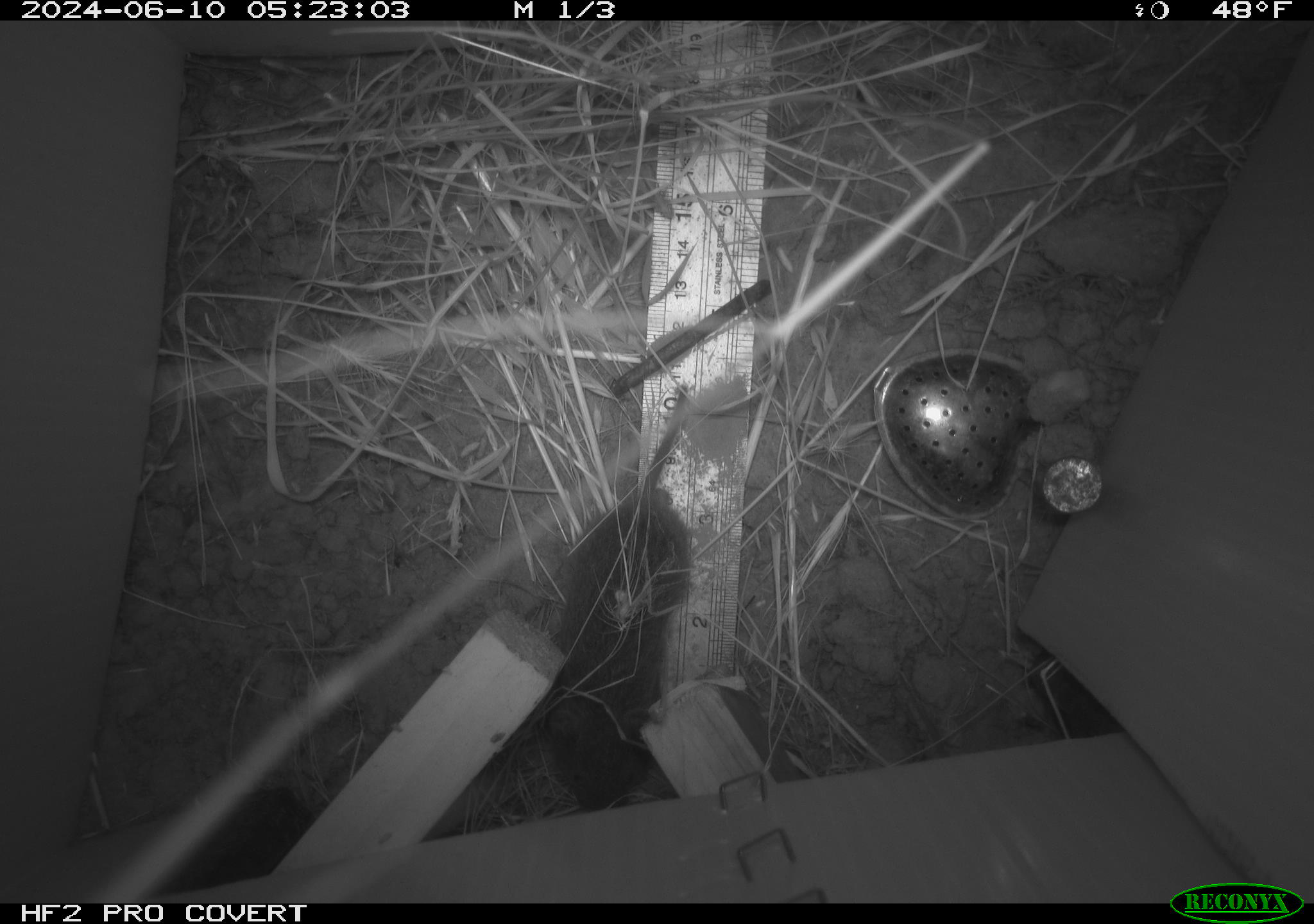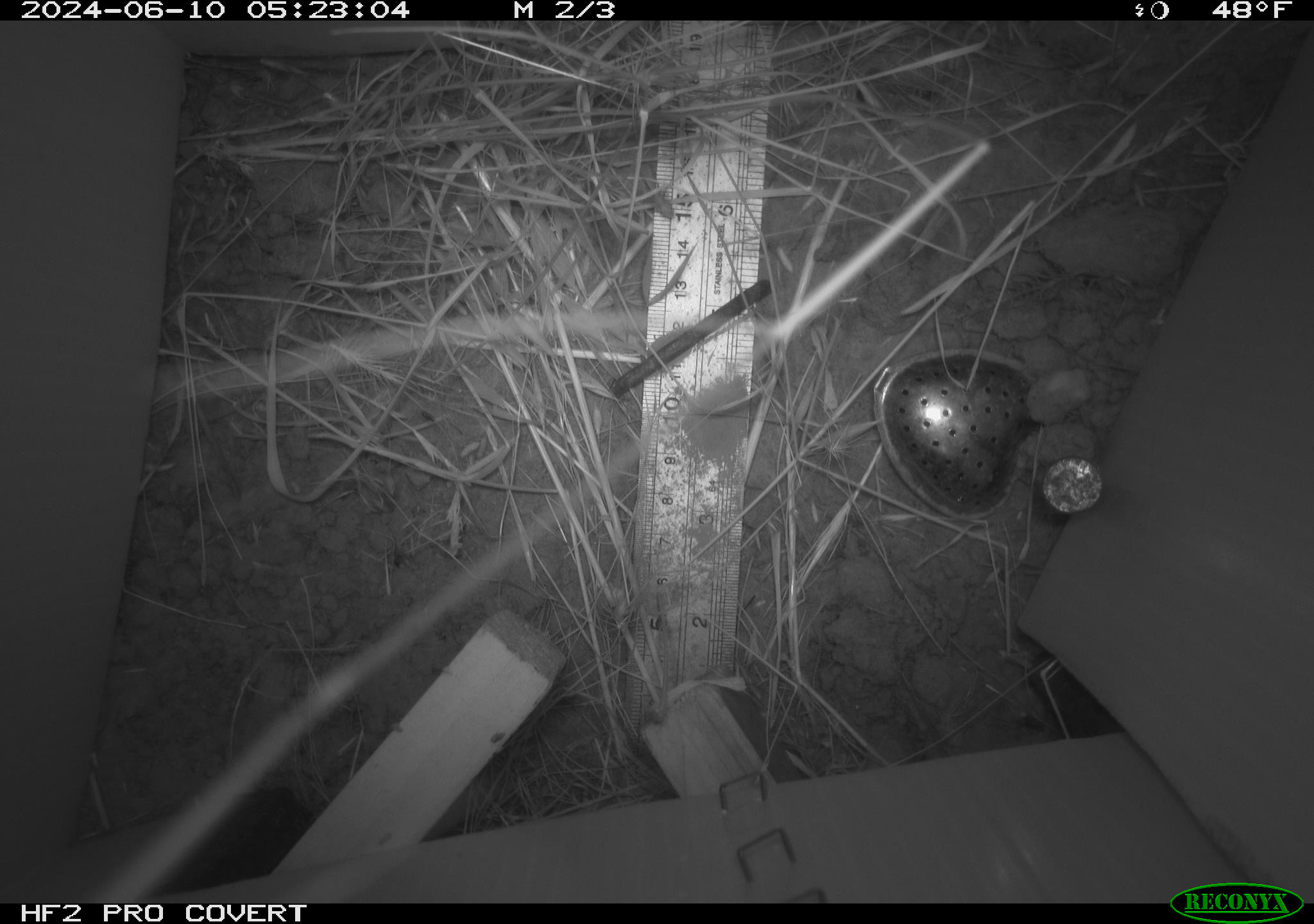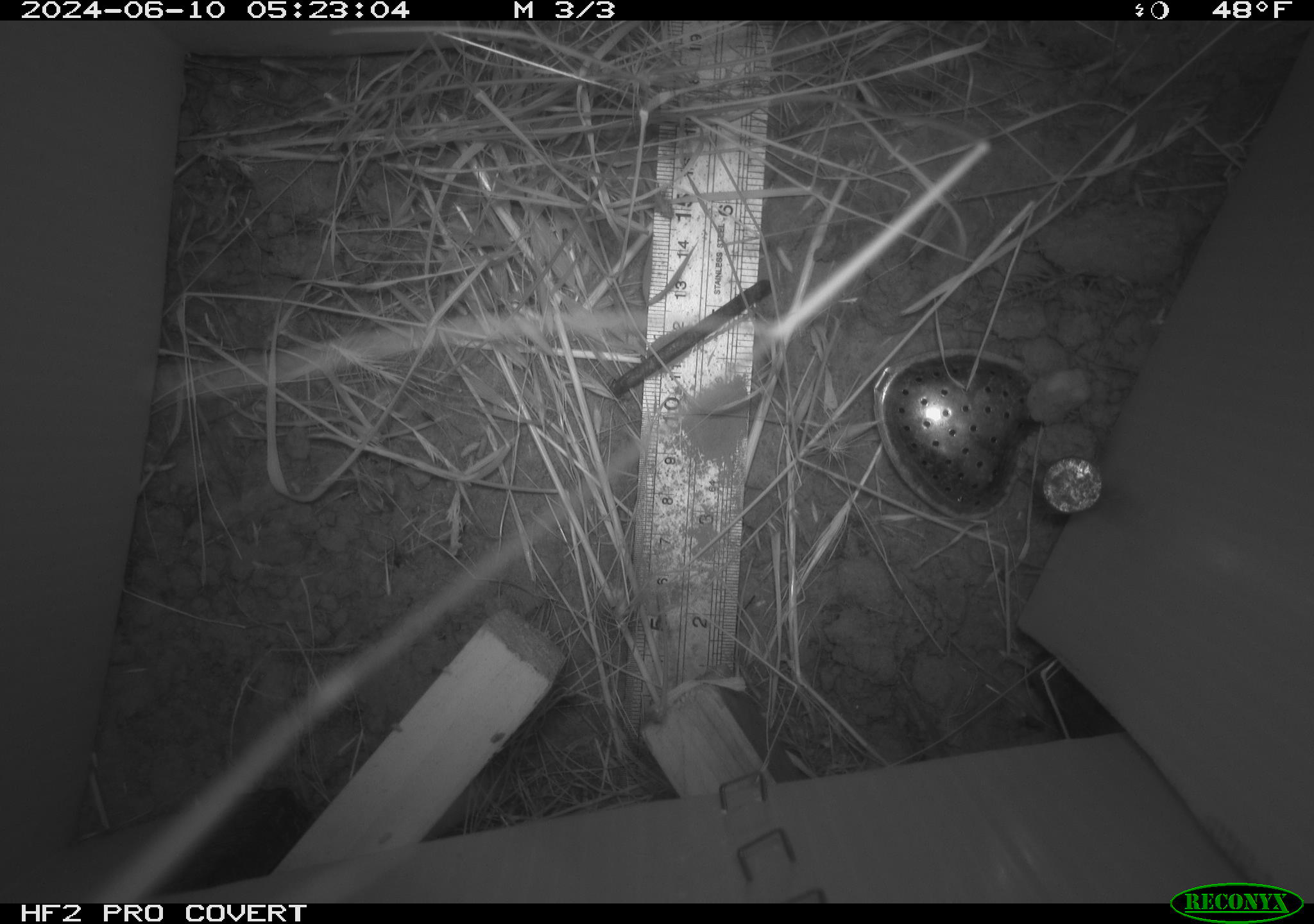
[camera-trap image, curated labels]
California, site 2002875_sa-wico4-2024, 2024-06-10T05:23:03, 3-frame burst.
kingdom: Animalia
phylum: Chordata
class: Mammalia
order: Rodentia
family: Cricetidae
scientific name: Arvicolinae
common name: voles, lemmings, and muskrats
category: arvicolinae subfamily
Arvicolinae subfamily (voles, lemmings, and muskrats) (Arvicolinae).